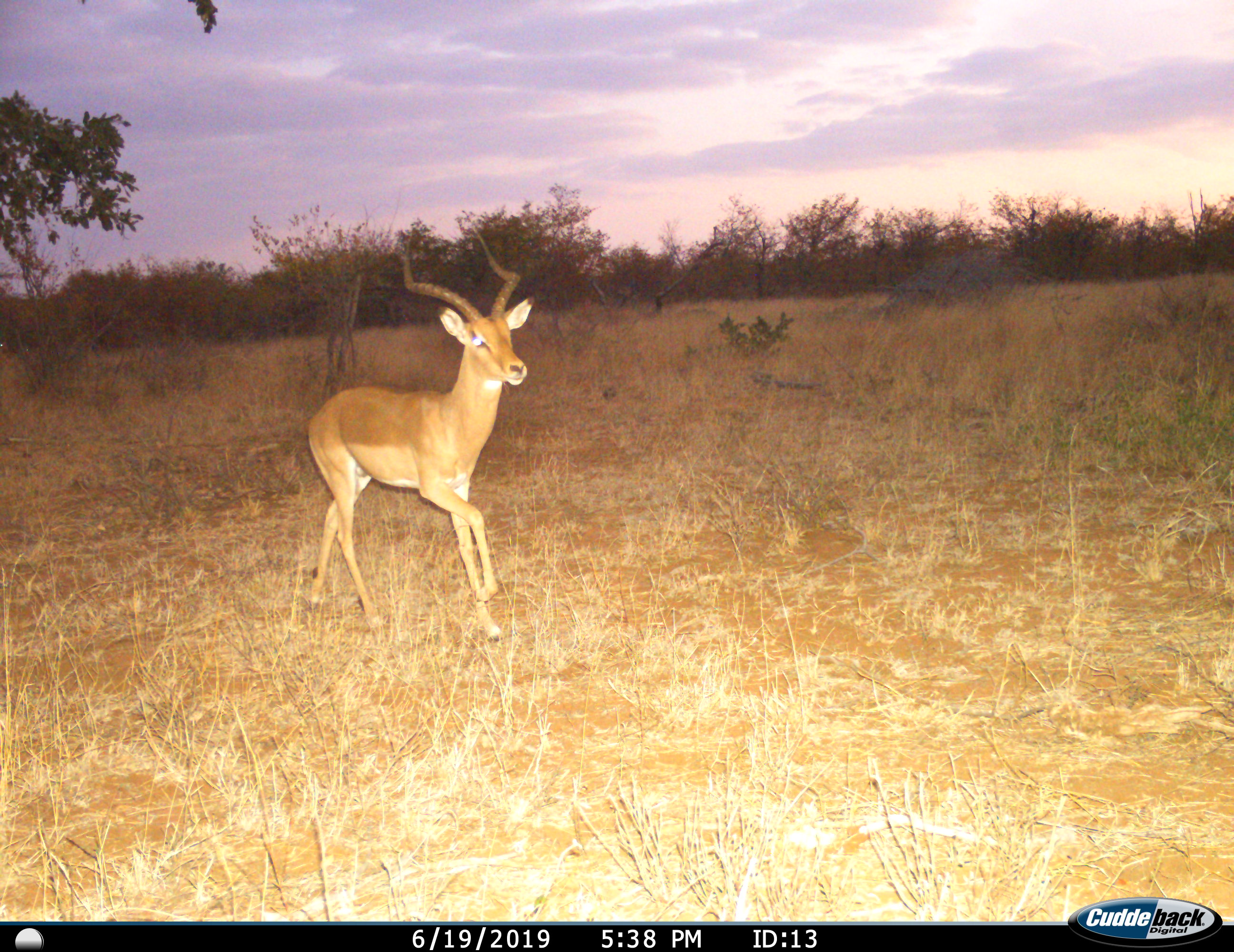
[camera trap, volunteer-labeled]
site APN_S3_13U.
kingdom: Animalia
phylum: Chordata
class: Mammalia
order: Artiodactyla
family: Bovidae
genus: Aepyceros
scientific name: Aepyceros melampus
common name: impala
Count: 1.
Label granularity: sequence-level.